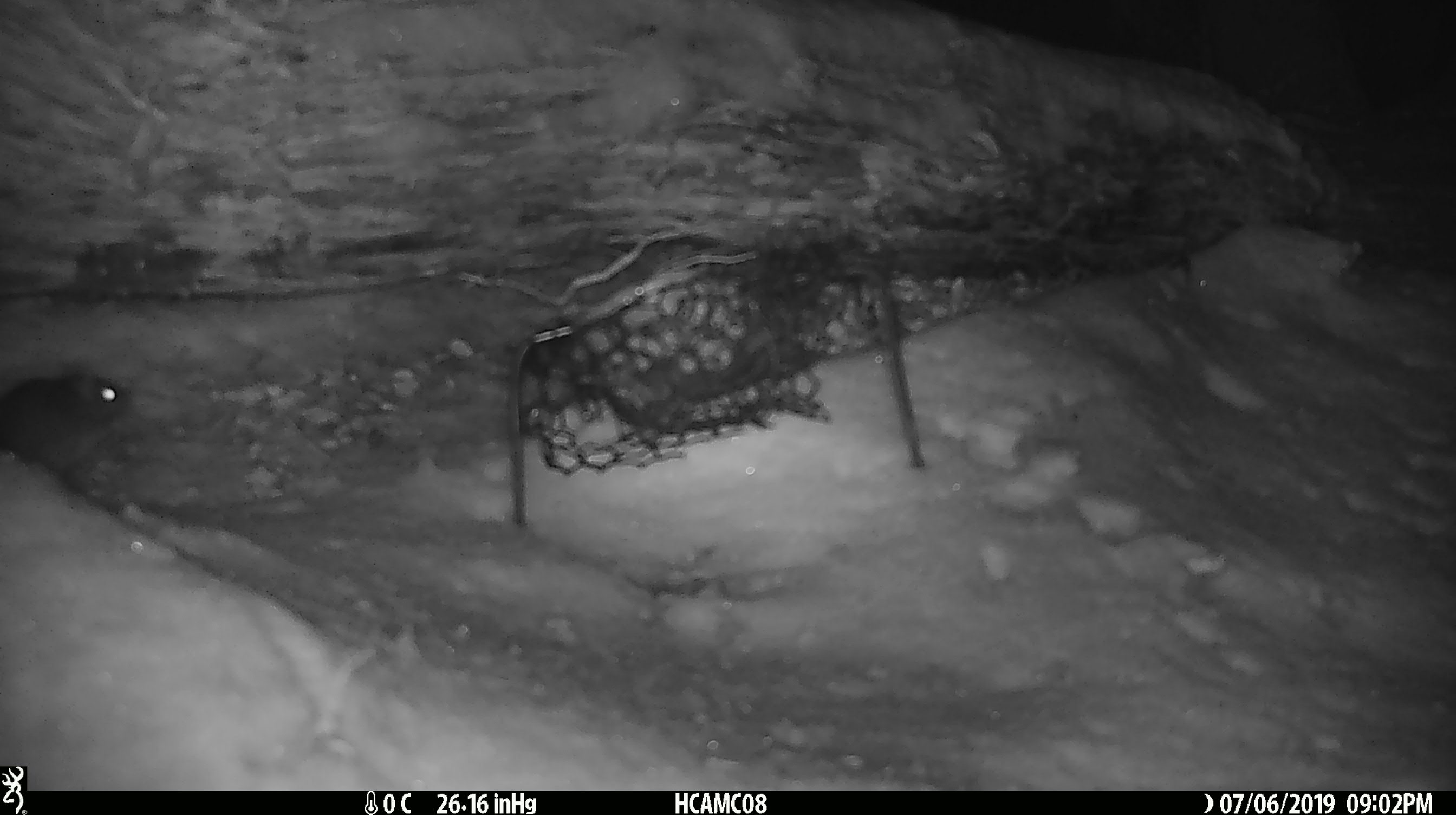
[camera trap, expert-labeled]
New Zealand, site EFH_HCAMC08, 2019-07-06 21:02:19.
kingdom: Animalia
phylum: Chordata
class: Mammalia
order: Rodentia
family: Muridae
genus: Mus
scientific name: Mus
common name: mouse